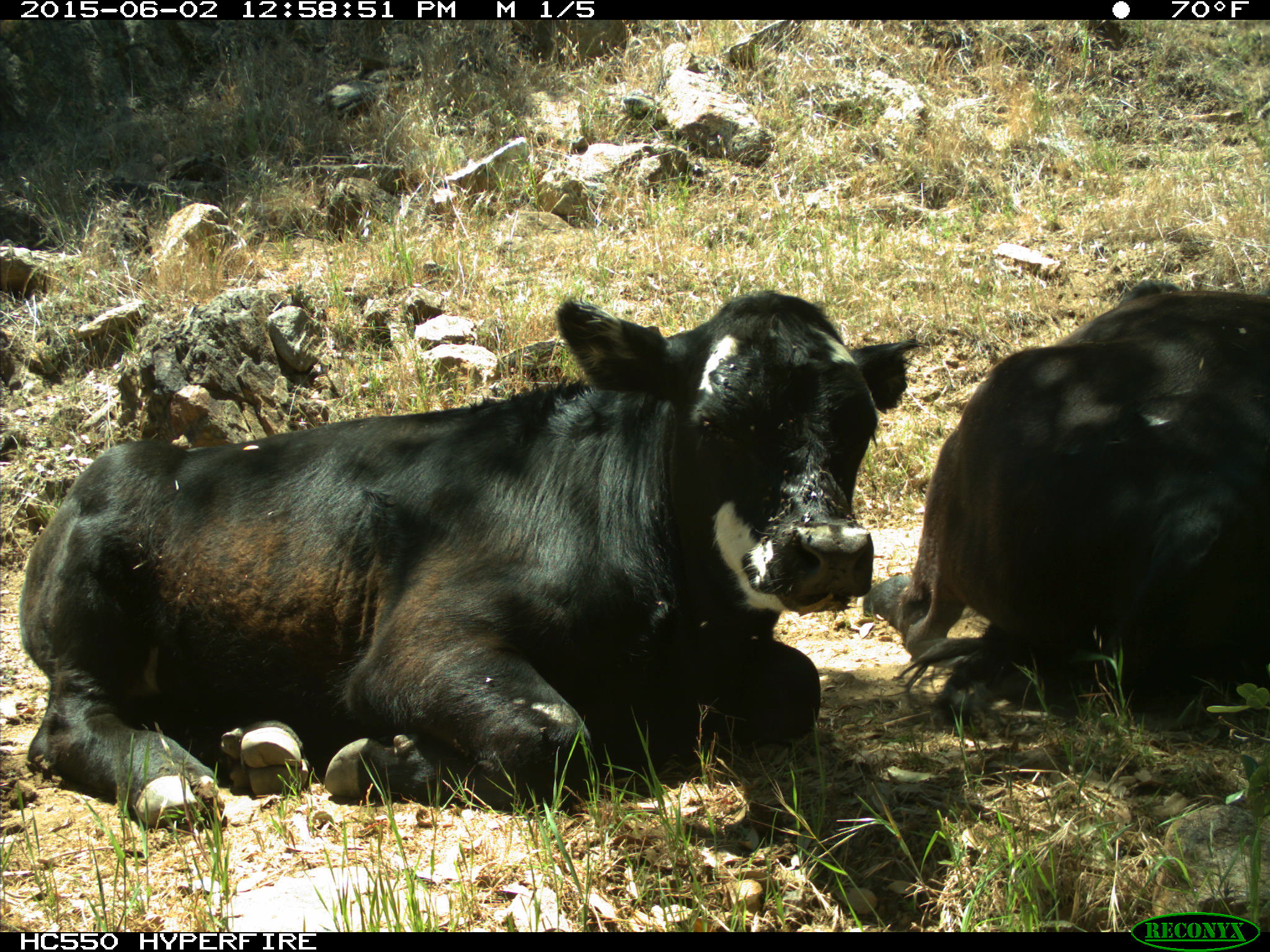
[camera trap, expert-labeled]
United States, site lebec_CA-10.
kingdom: Animalia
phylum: Chordata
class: Mammalia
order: Artiodactyla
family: Bovidae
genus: Bos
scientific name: Bos taurus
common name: domestic cow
Bos taurus (domestic cow).